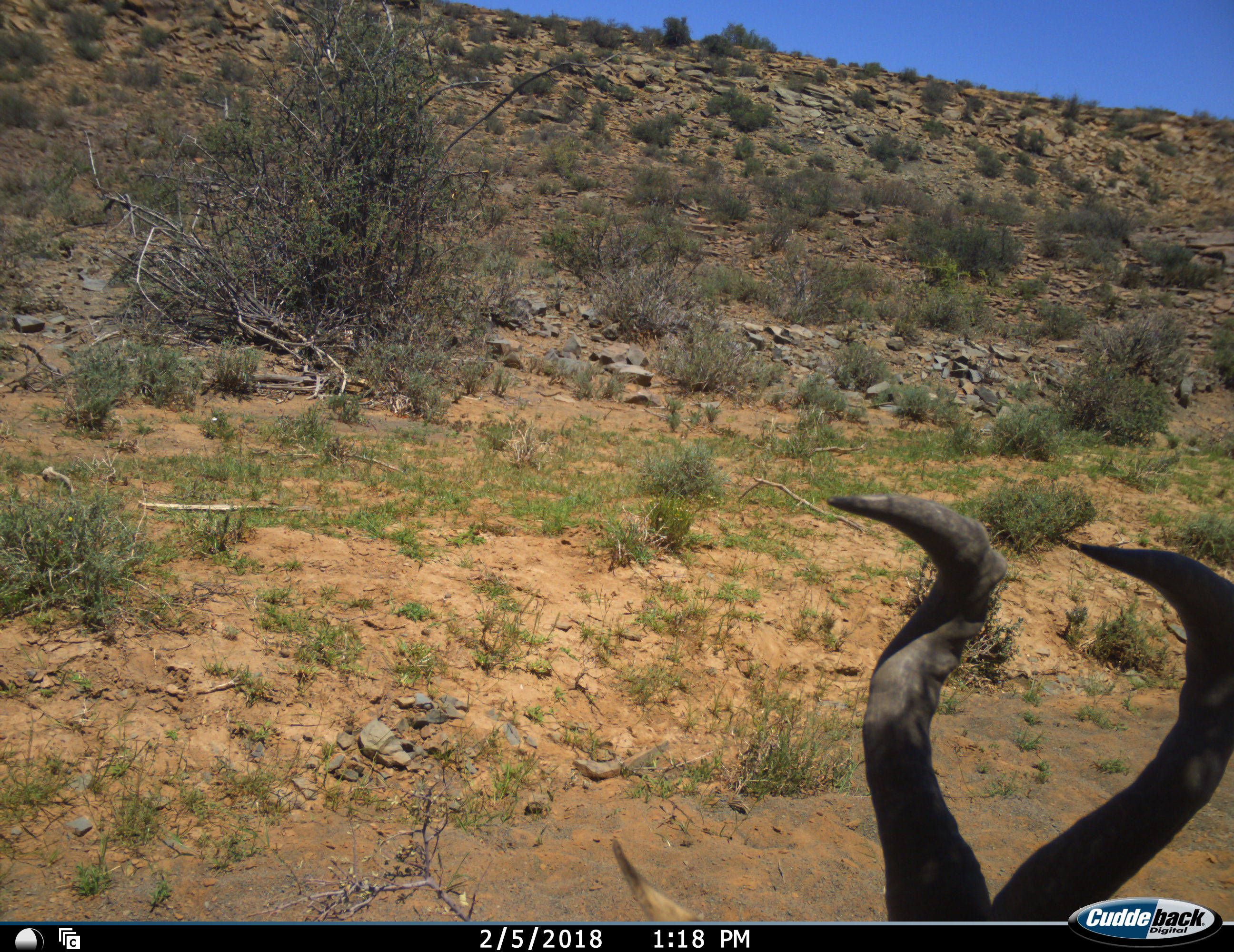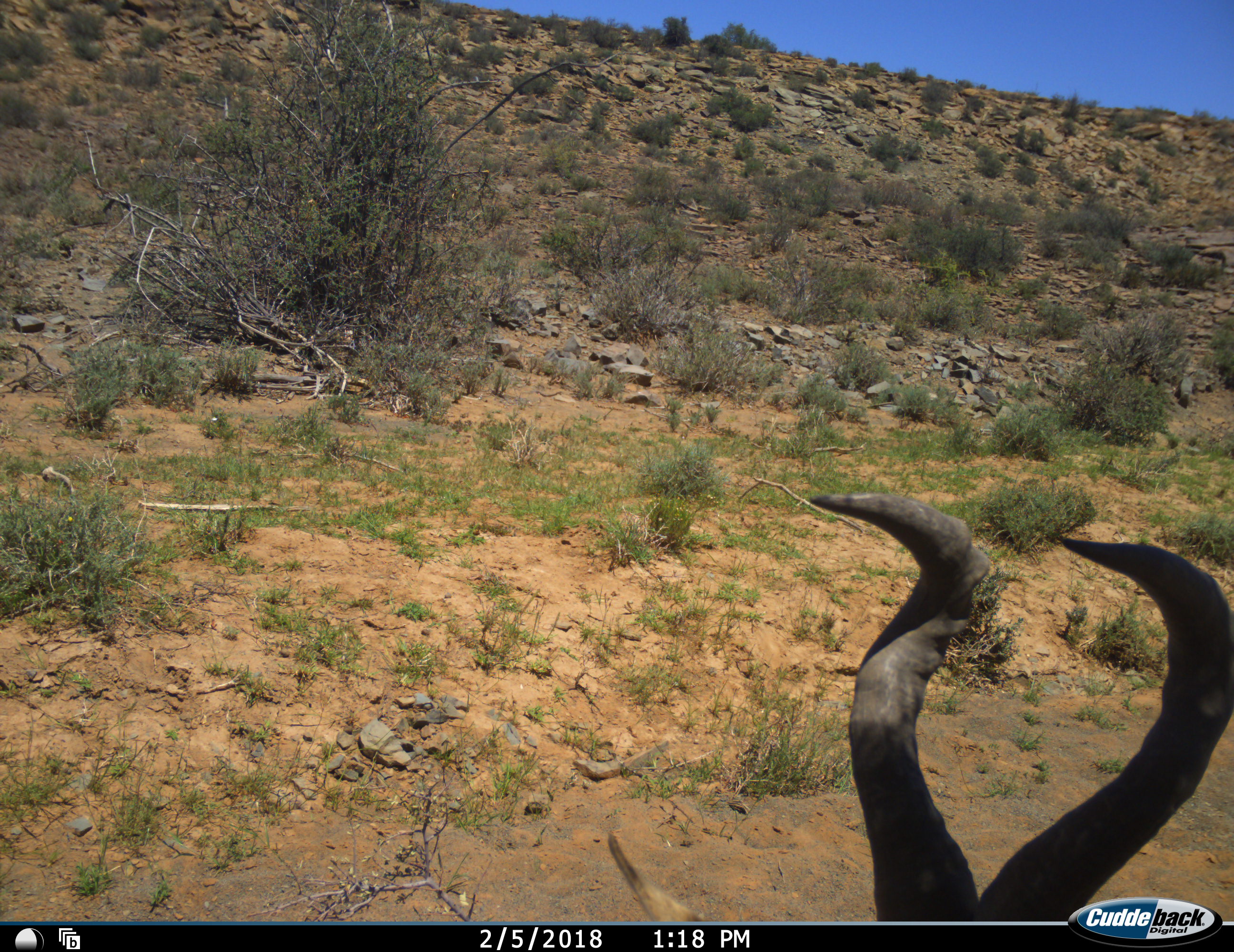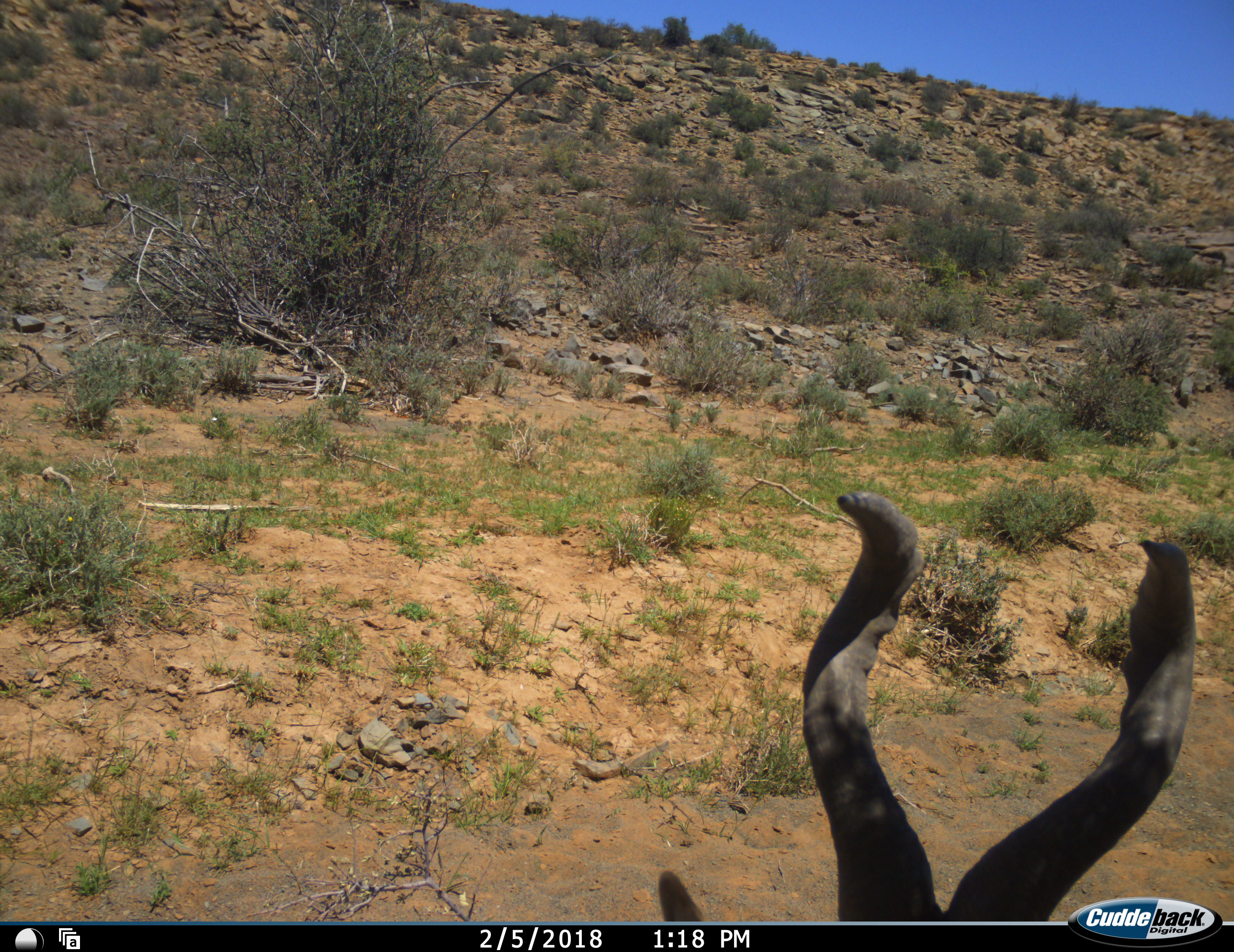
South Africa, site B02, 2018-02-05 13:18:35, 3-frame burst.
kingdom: Animalia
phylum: Chordata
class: Mammalia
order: Artiodactyla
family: Bovidae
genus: Alcelaphus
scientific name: Alcelaphus buselaphus caama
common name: red hartebeest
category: hartebeestred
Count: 1.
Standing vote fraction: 70%.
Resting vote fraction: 30%.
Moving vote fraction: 0%.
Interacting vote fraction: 0%.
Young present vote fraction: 0%.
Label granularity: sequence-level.